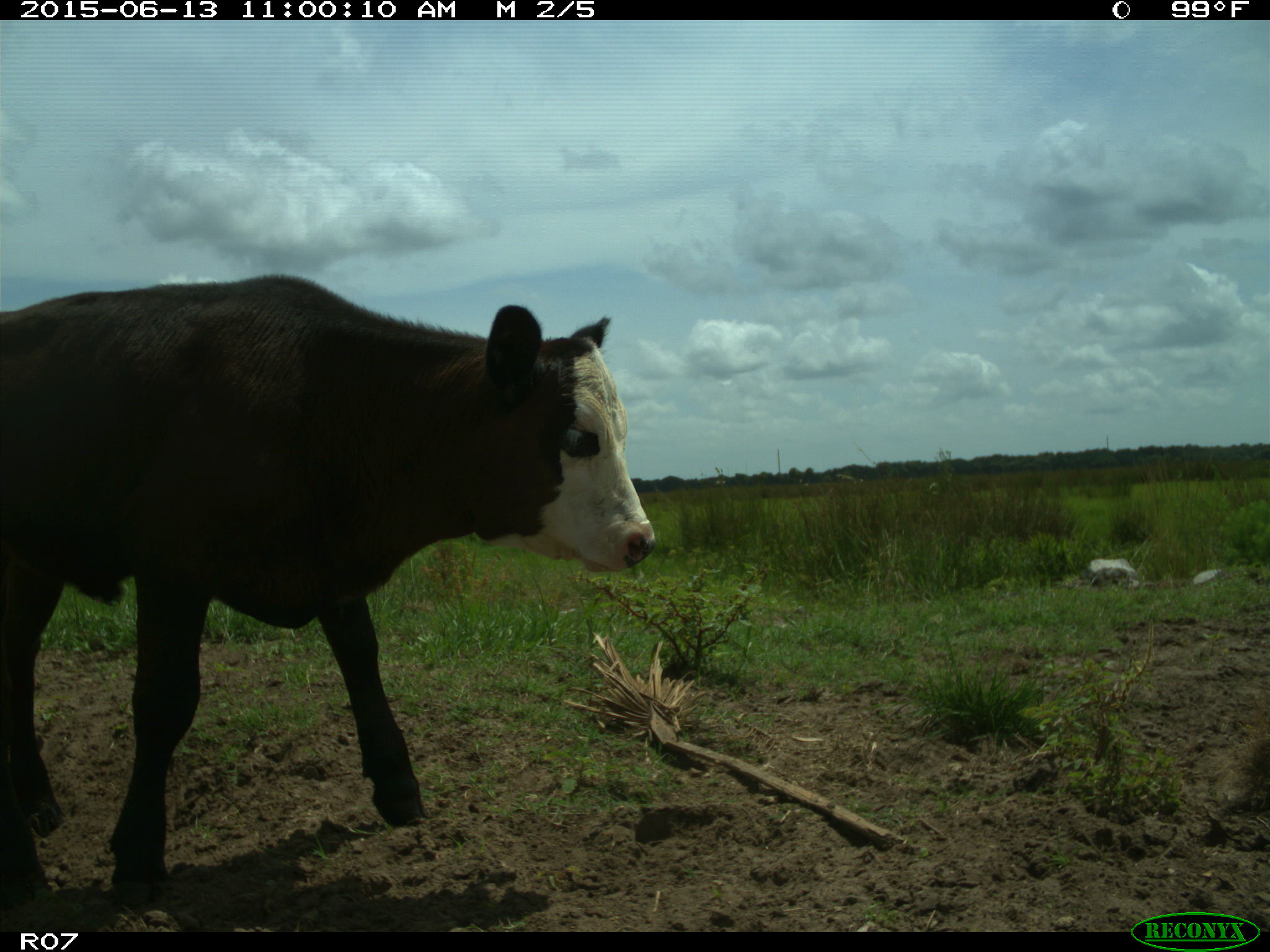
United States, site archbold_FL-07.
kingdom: Animalia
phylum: Chordata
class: Mammalia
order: Artiodactyla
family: Bovidae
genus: Bos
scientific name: Bos taurus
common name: domestic cow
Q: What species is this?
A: Bos taurus (domestic cow).